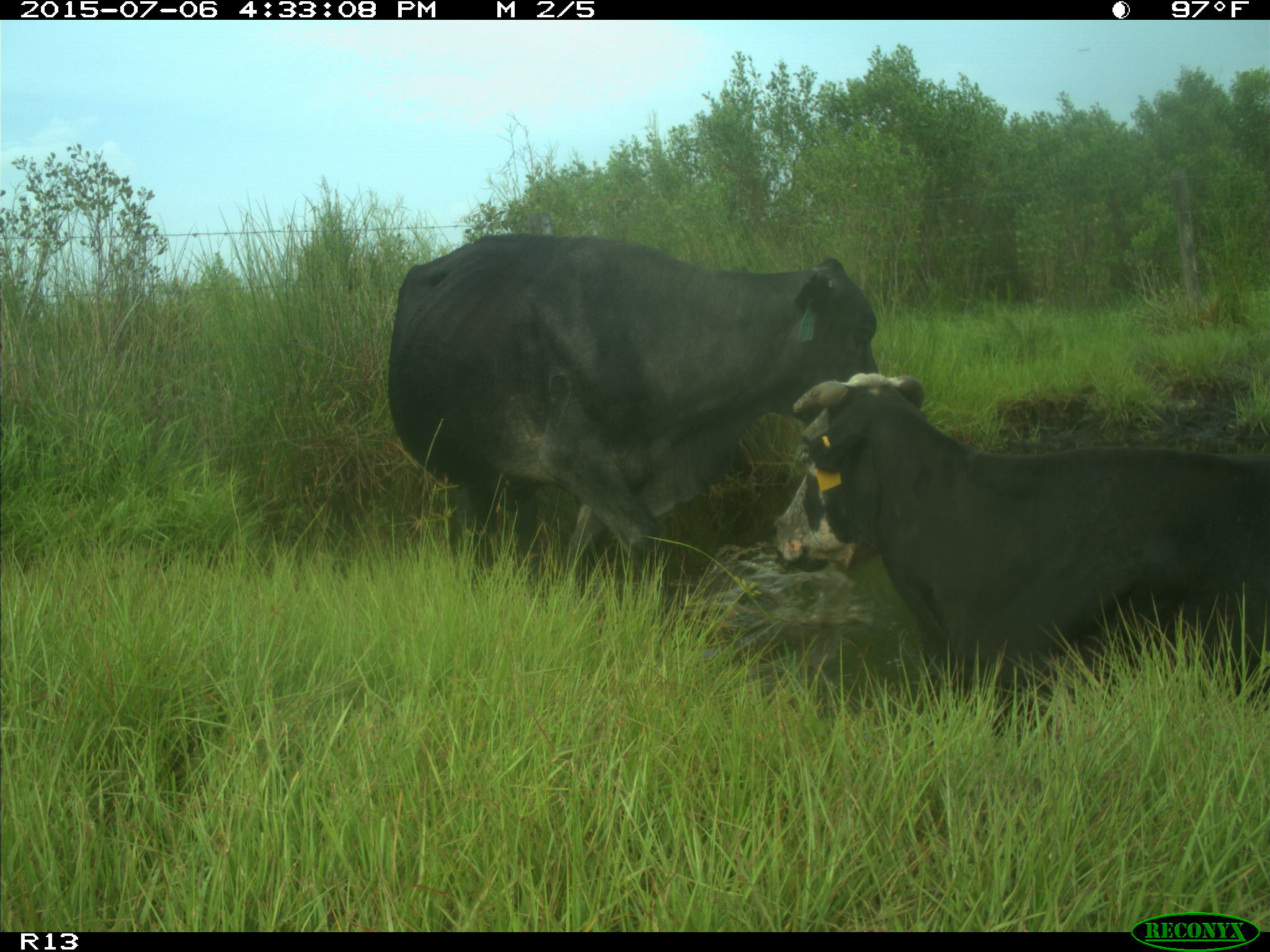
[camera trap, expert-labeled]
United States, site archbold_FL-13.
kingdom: Animalia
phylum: Chordata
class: Mammalia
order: Artiodactyla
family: Bovidae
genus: Bos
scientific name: Bos taurus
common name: domestic cow